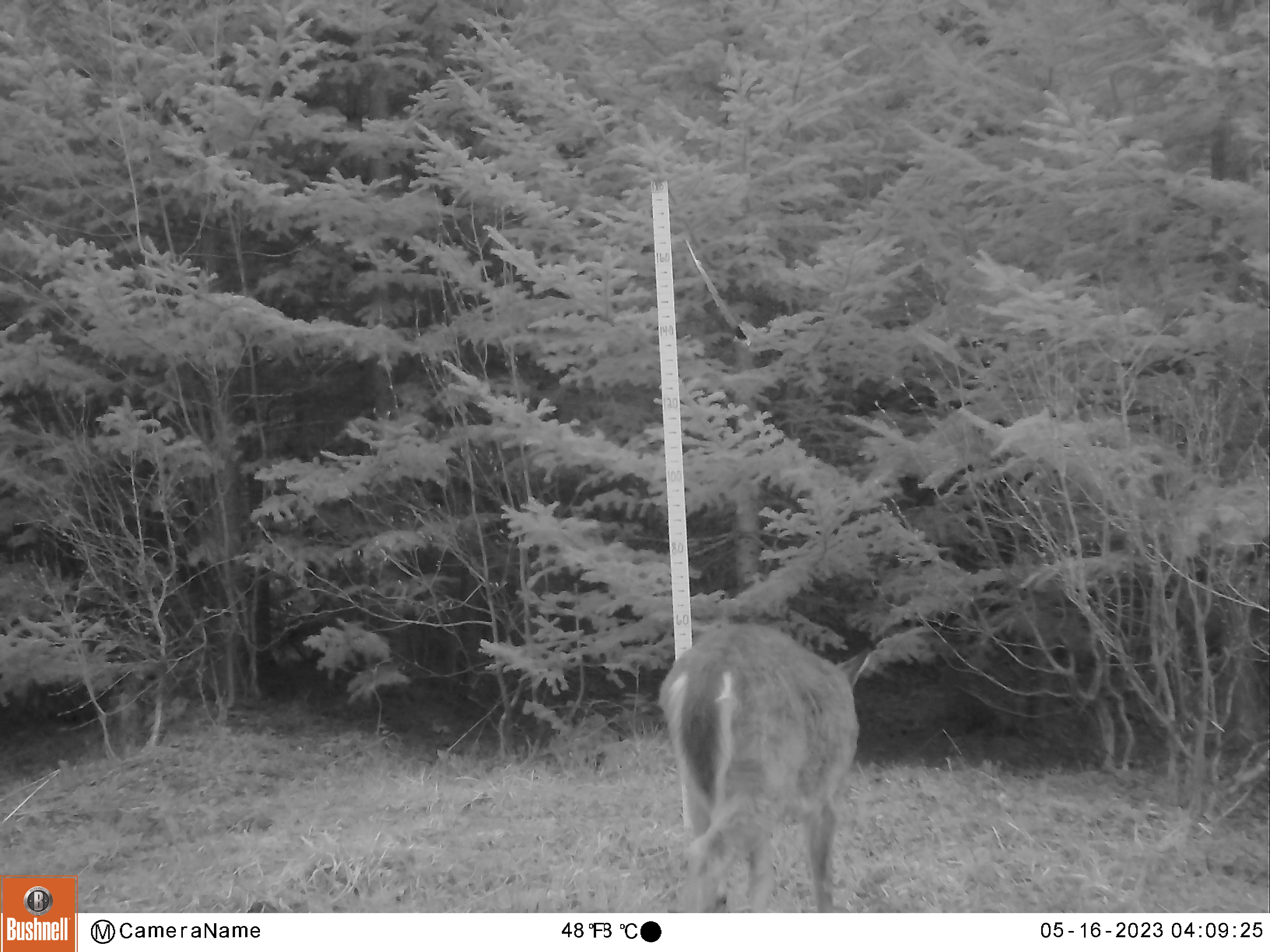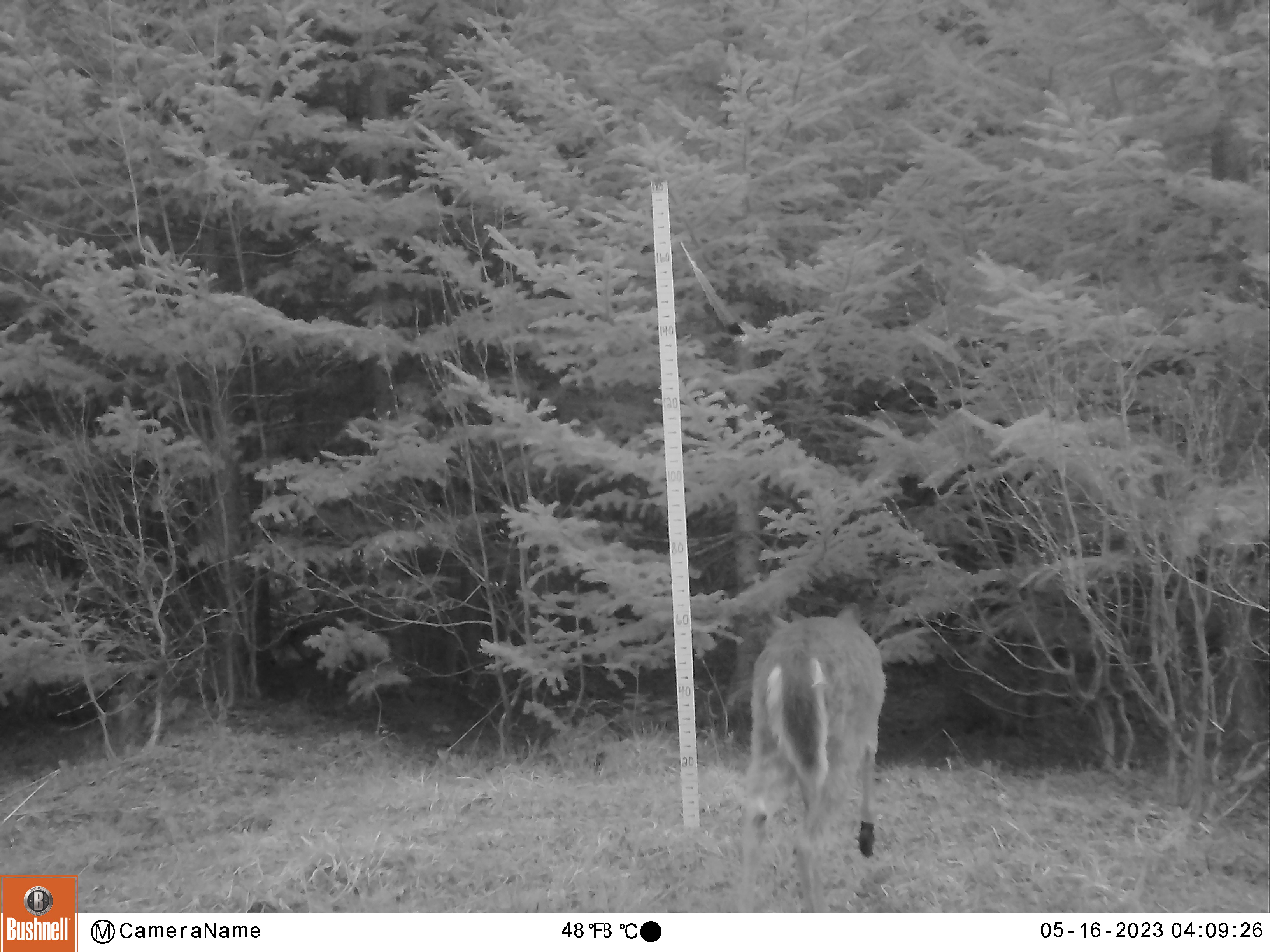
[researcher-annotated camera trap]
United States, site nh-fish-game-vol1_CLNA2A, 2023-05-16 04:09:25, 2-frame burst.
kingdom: Animalia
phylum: Chordata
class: Mammalia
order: Artiodactyla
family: Cervidae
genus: Odocoileus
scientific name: Odocoileus virginianus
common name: white-tailed deer